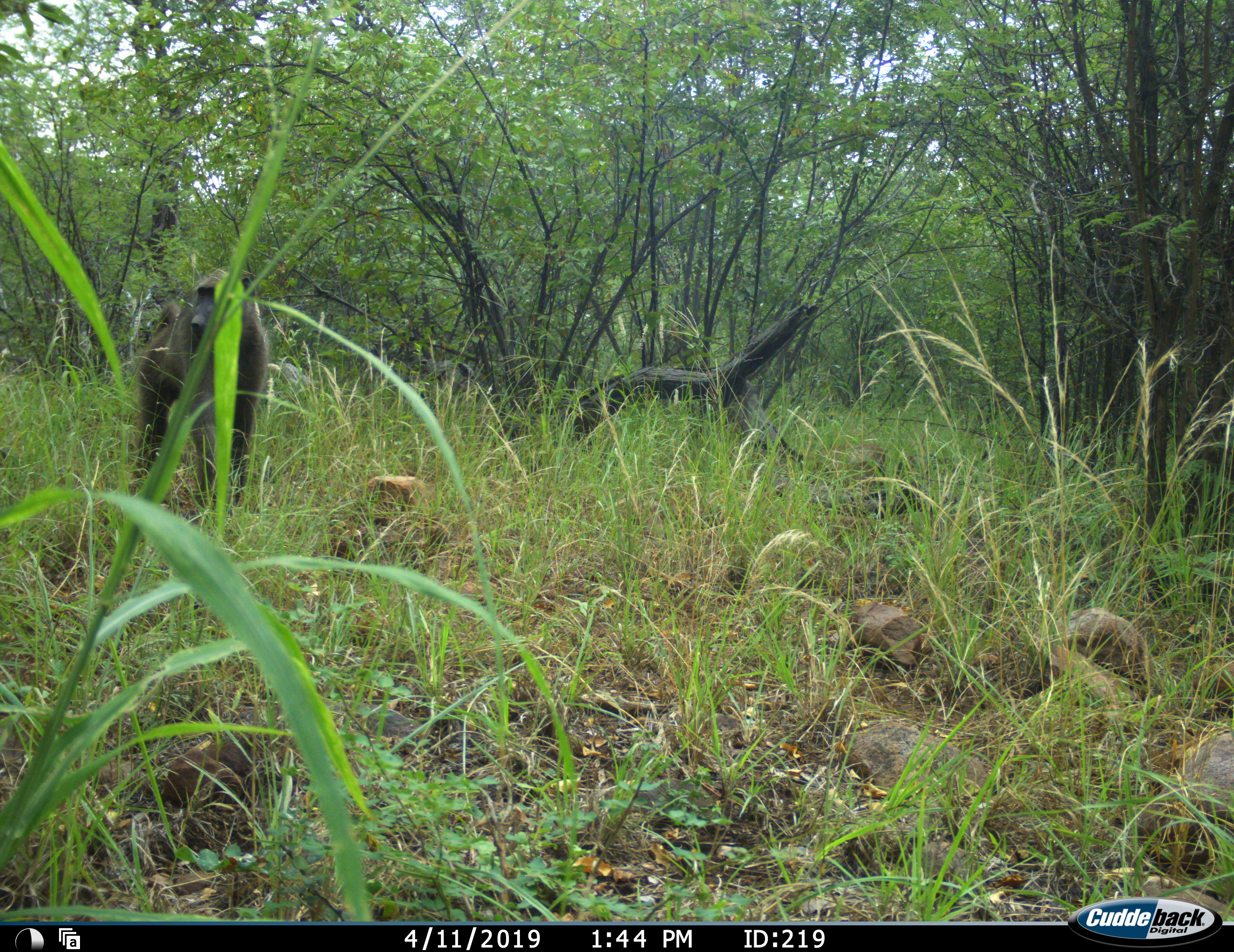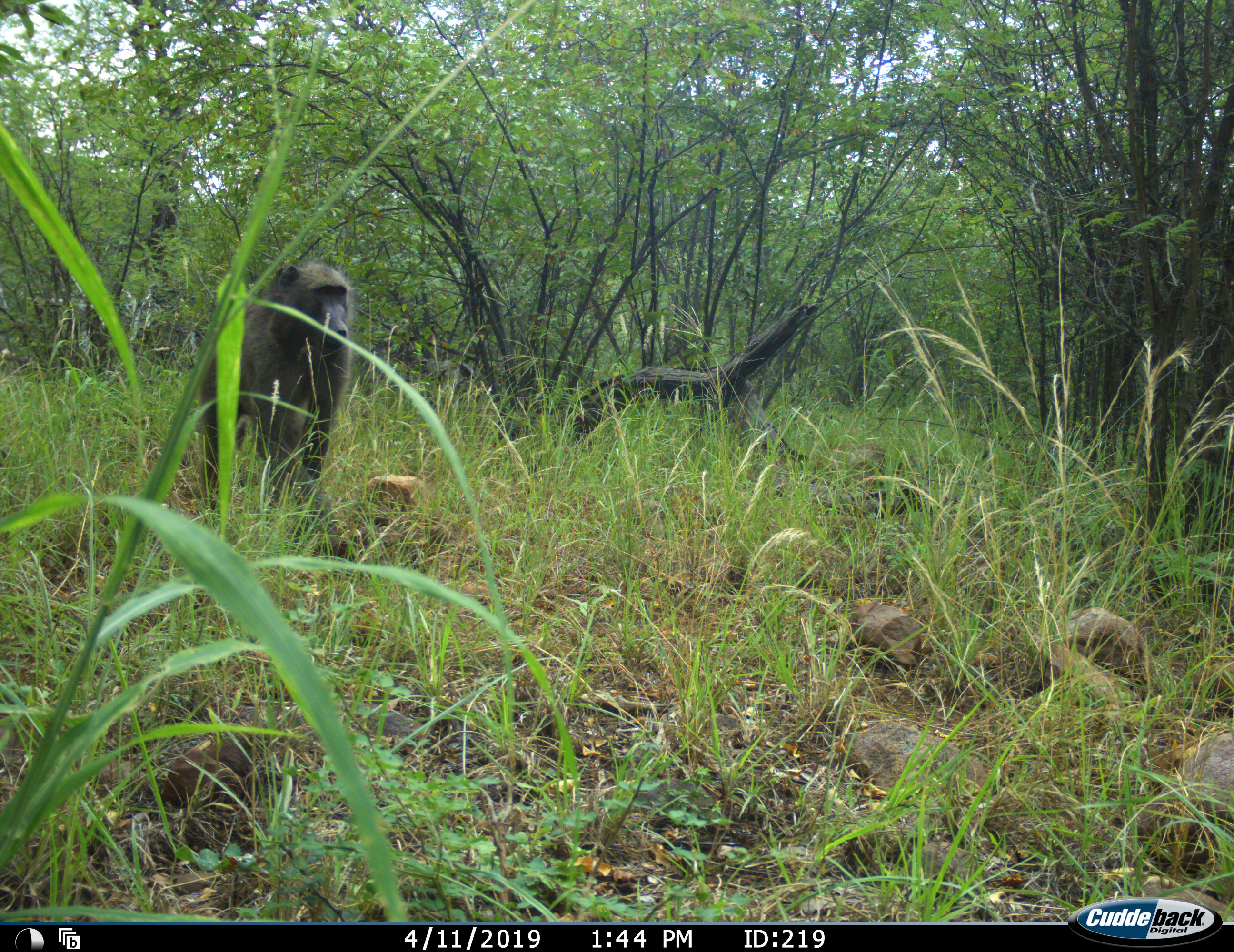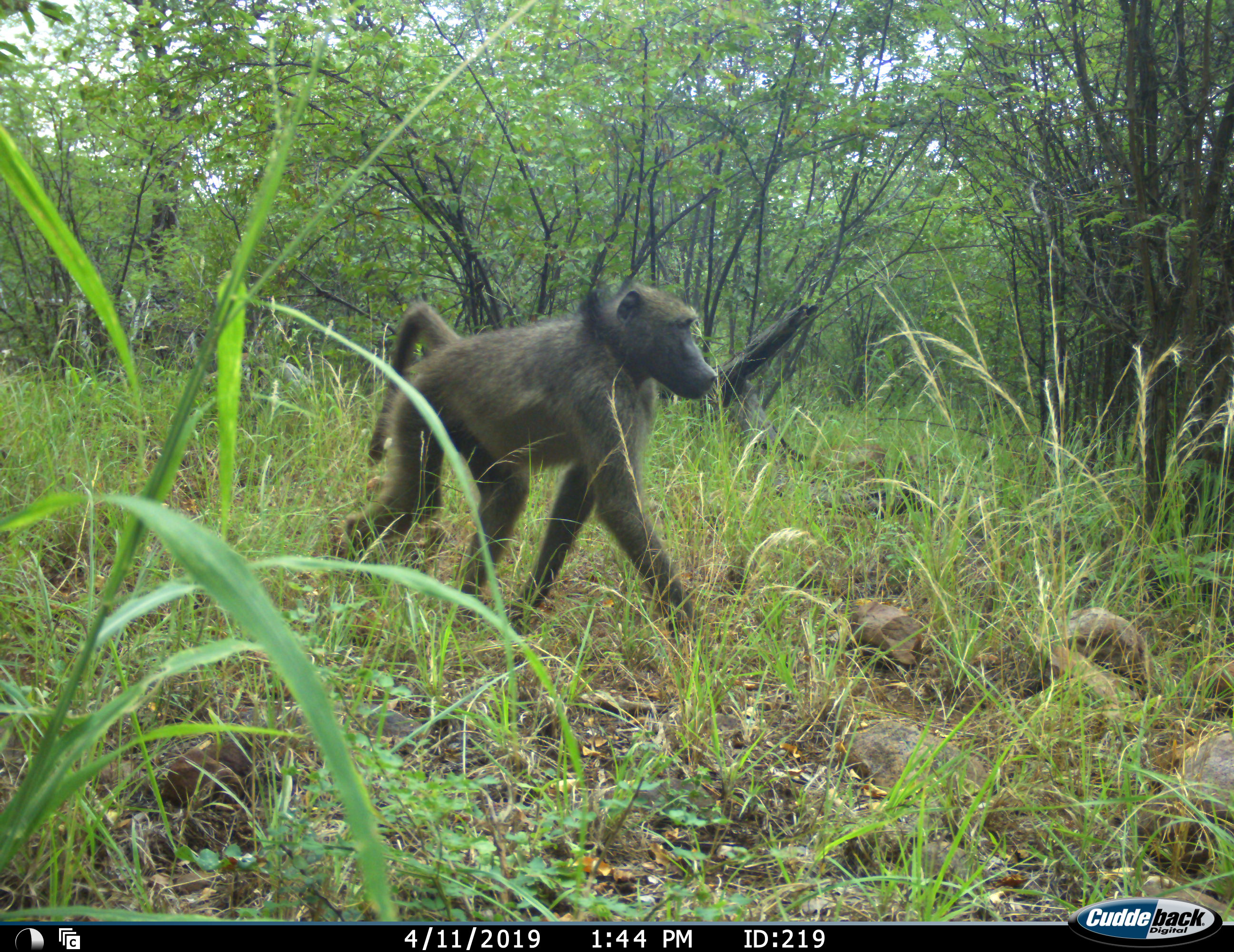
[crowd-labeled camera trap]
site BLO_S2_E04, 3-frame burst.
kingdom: Animalia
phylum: Chordata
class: Mammalia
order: Primates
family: Cercopithecidae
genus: Papio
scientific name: Papio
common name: baboon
Baboon (Papio), count 1. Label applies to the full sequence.